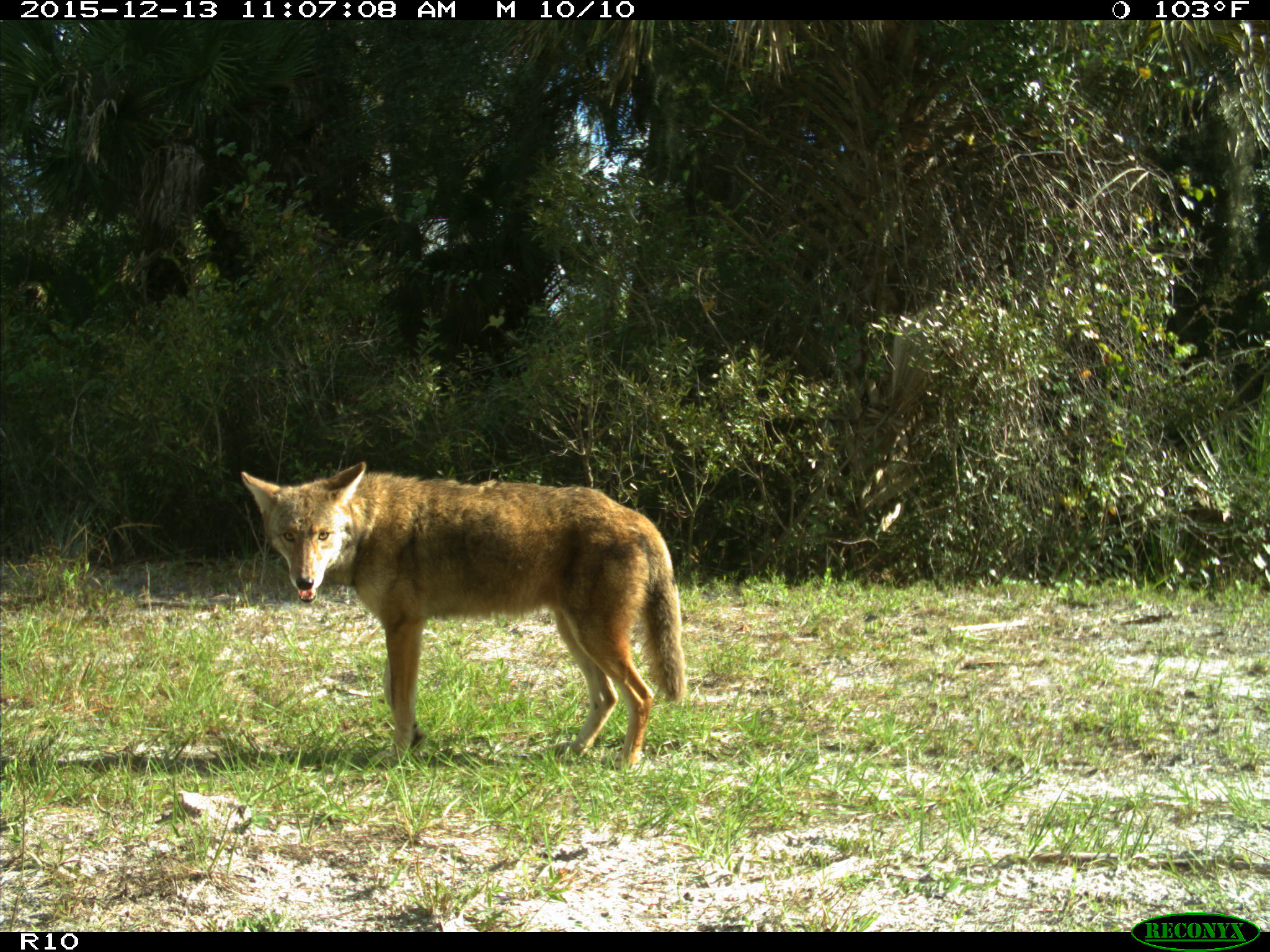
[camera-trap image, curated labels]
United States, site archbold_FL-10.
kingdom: Animalia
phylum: Chordata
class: Mammalia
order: Carnivora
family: Canidae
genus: Canis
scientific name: Canis latrans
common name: coyote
Canis latrans (coyote).